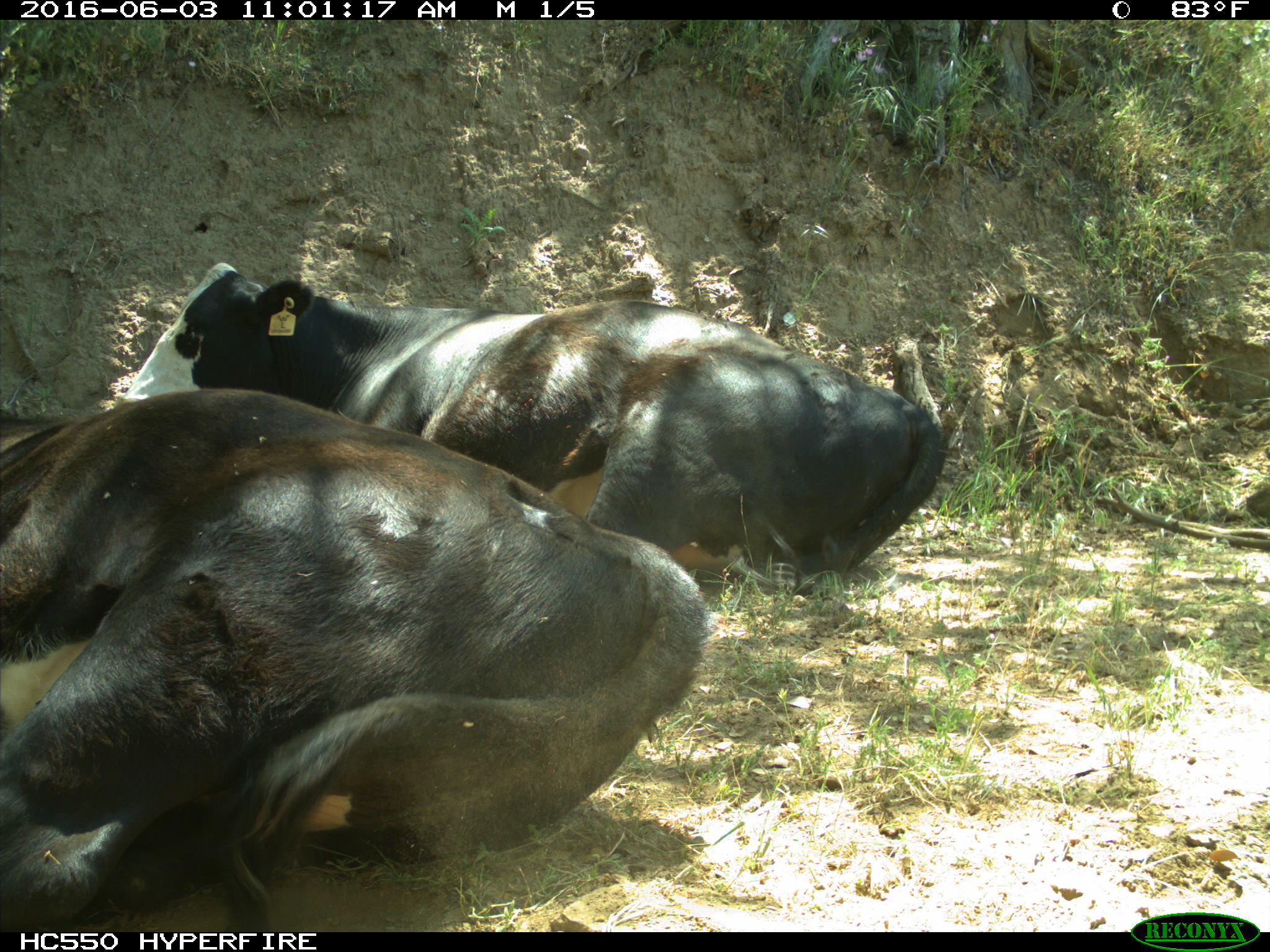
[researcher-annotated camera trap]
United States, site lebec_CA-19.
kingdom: Animalia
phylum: Chordata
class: Mammalia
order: Artiodactyla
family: Bovidae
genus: Bos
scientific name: Bos taurus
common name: domestic cow